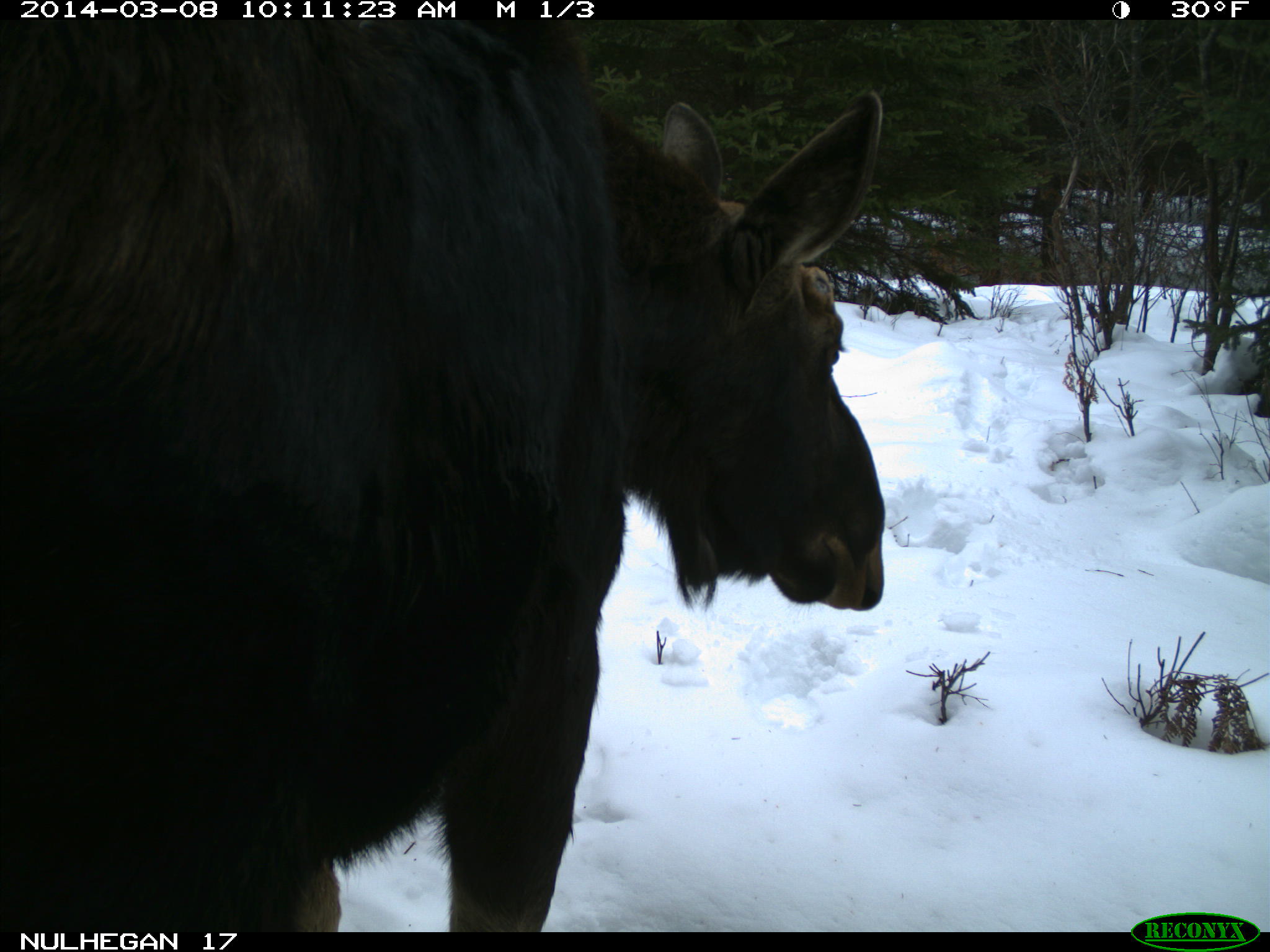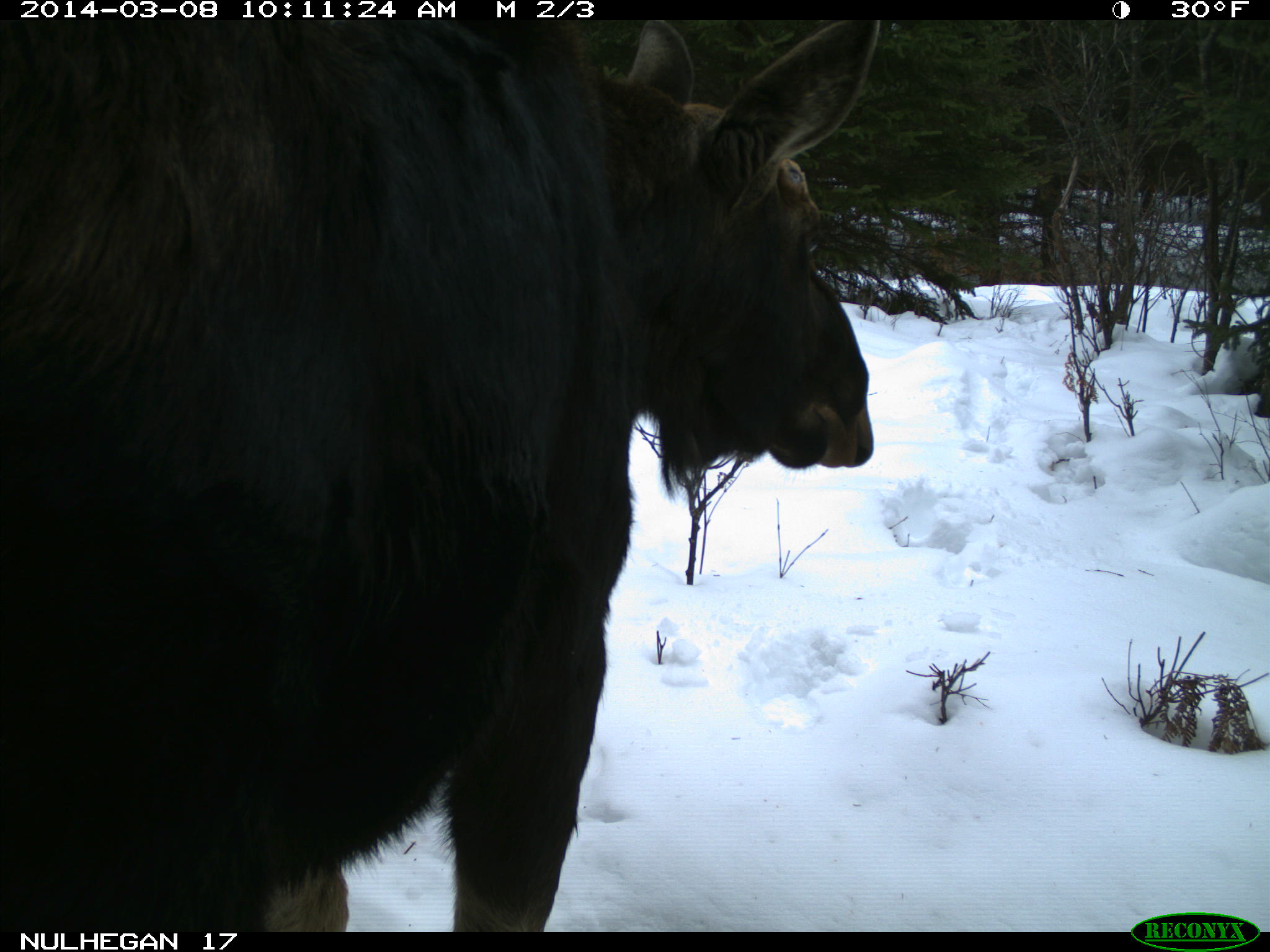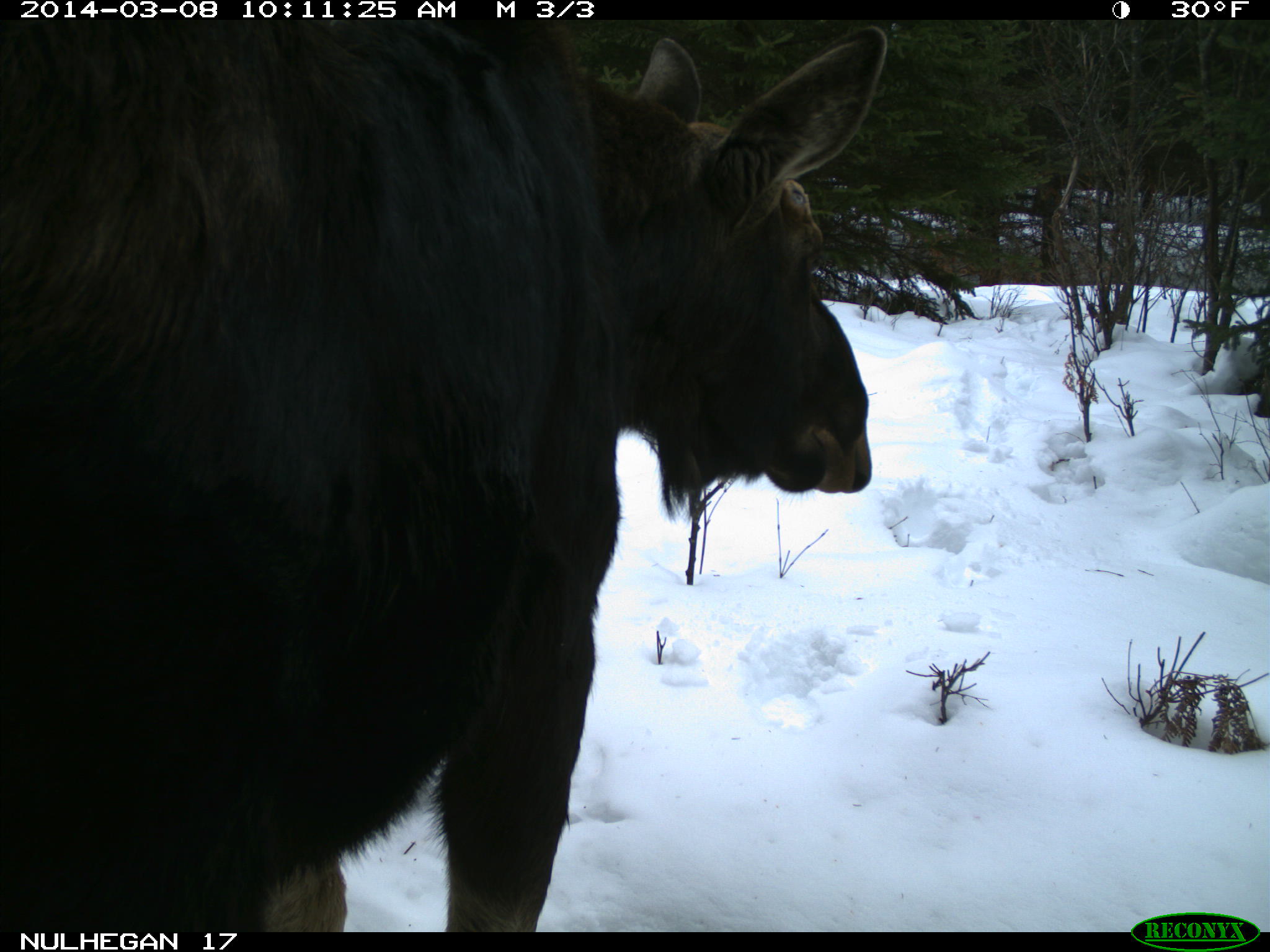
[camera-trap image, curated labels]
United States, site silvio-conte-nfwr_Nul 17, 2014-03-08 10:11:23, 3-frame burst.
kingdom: Animalia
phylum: Chordata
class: Mammalia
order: Artiodactyla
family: Cervidae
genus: Alces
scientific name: Alces alces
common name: moose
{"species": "moose (Alces alces)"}